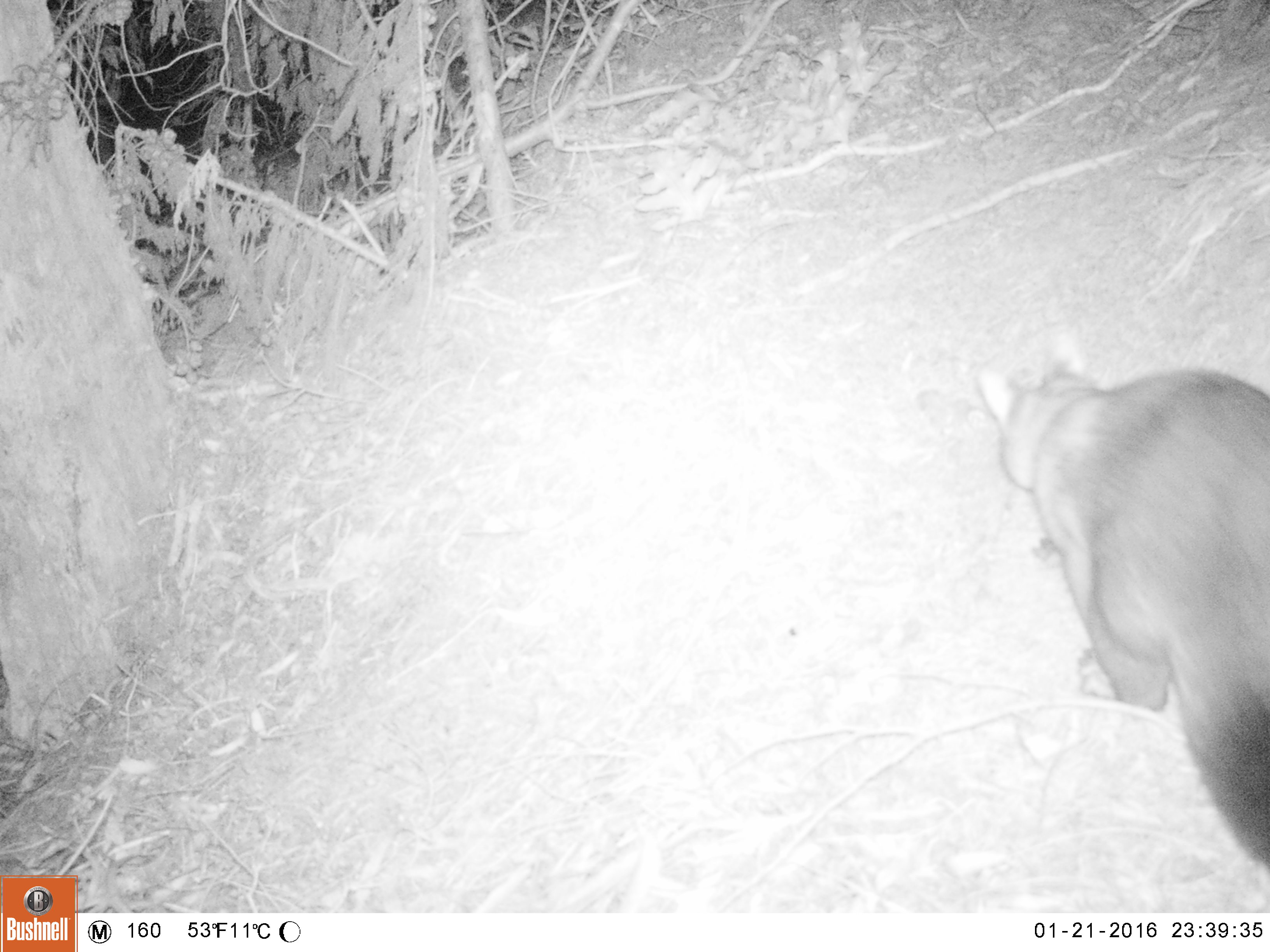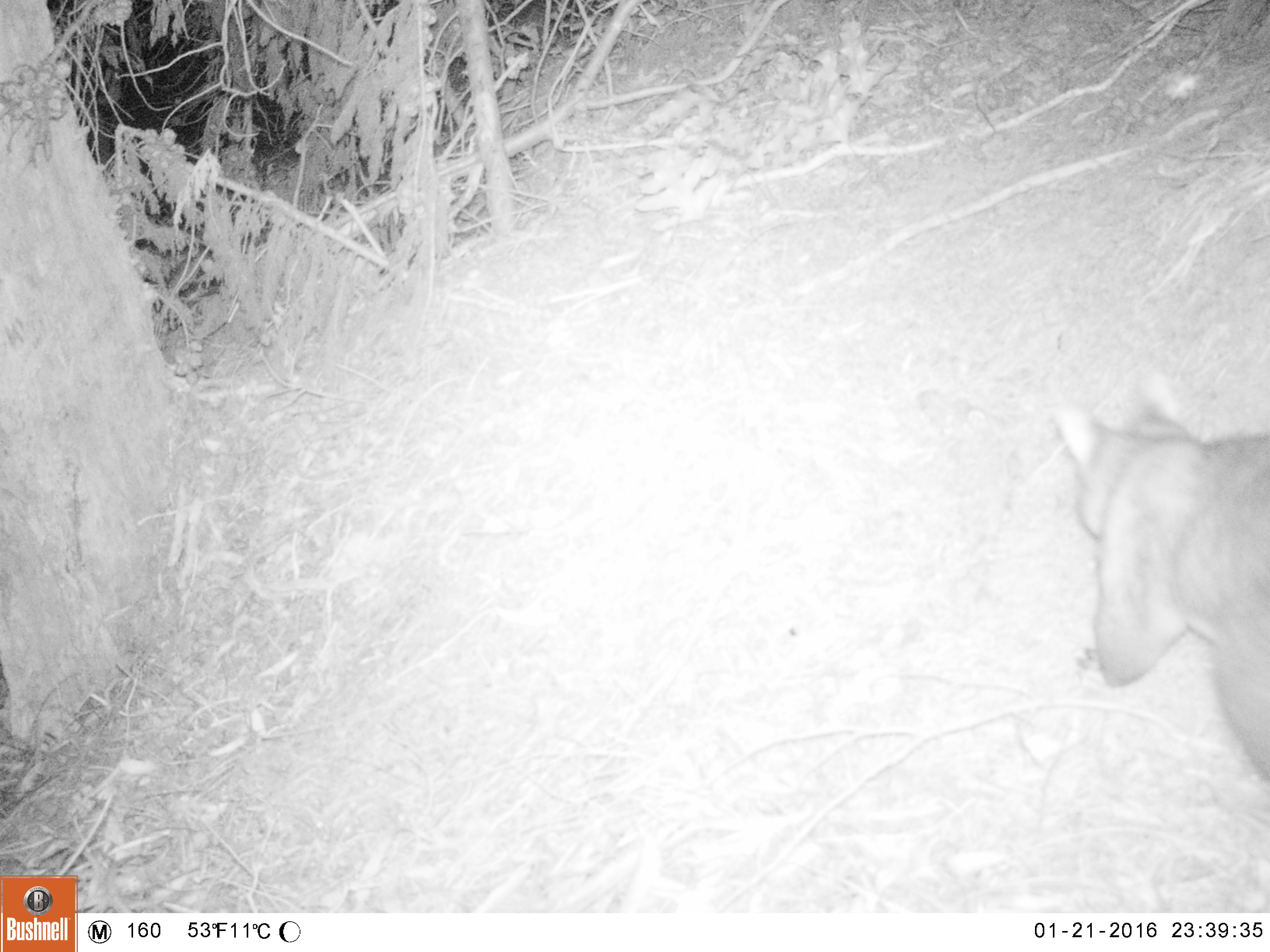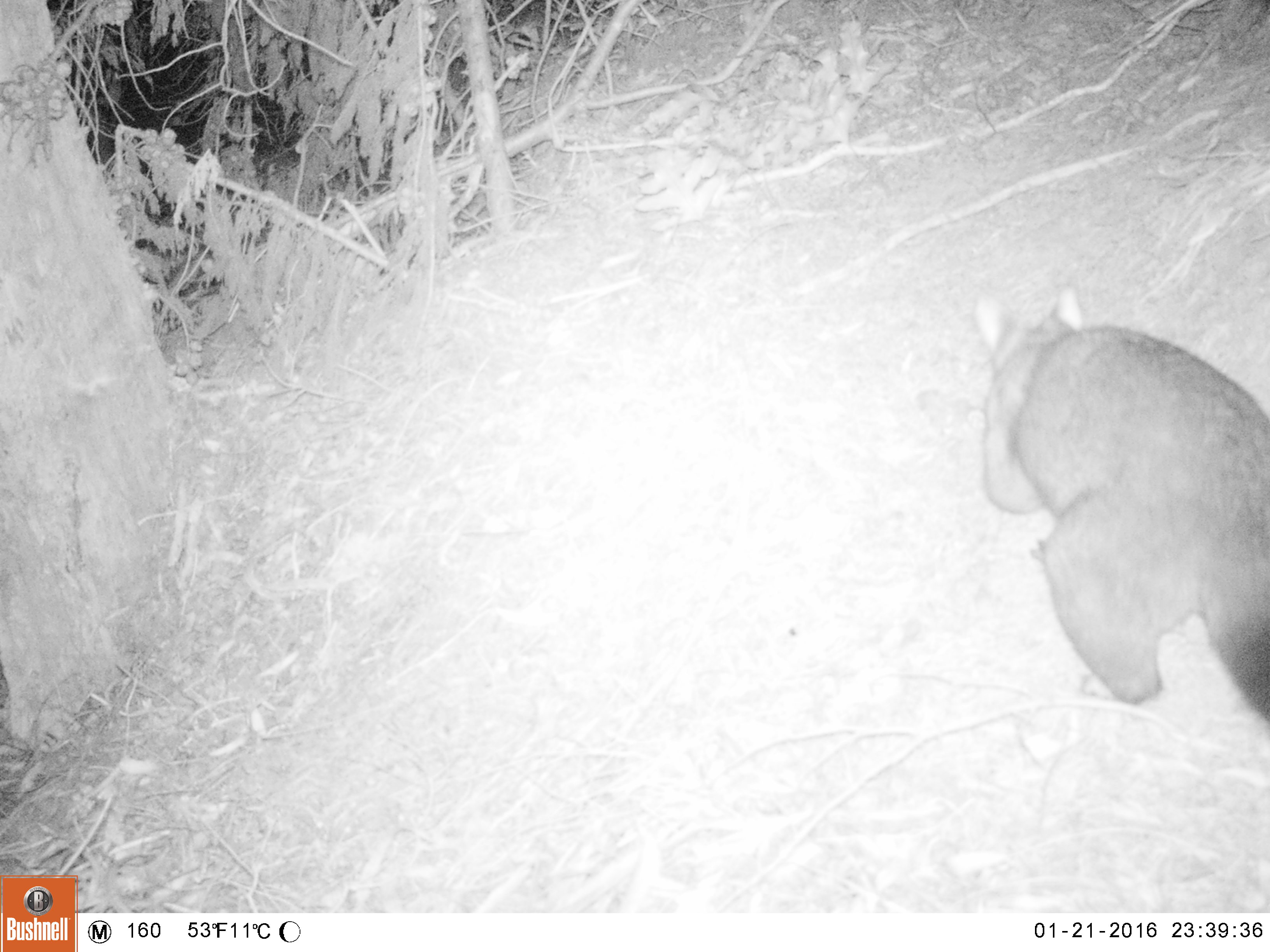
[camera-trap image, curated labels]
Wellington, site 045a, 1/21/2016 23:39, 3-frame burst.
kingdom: Animalia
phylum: Chordata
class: Mammalia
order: Didelphimorphia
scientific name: Didelphimorphia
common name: possum